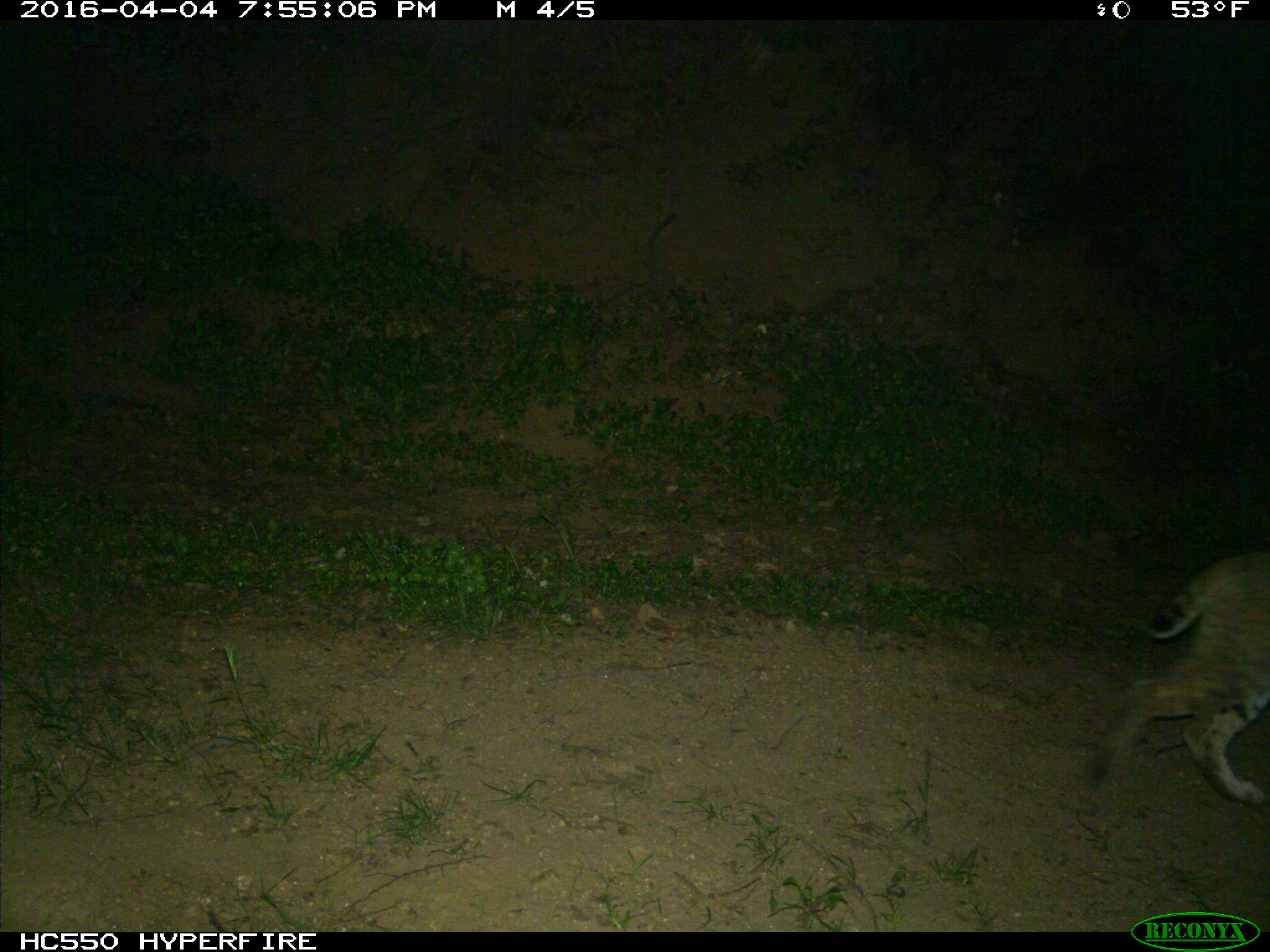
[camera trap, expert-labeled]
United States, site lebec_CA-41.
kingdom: Animalia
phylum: Chordata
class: Mammalia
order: Carnivora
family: Felidae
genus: Lynx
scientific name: Lynx rufus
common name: bobcat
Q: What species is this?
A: Lynx rufus (bobcat).